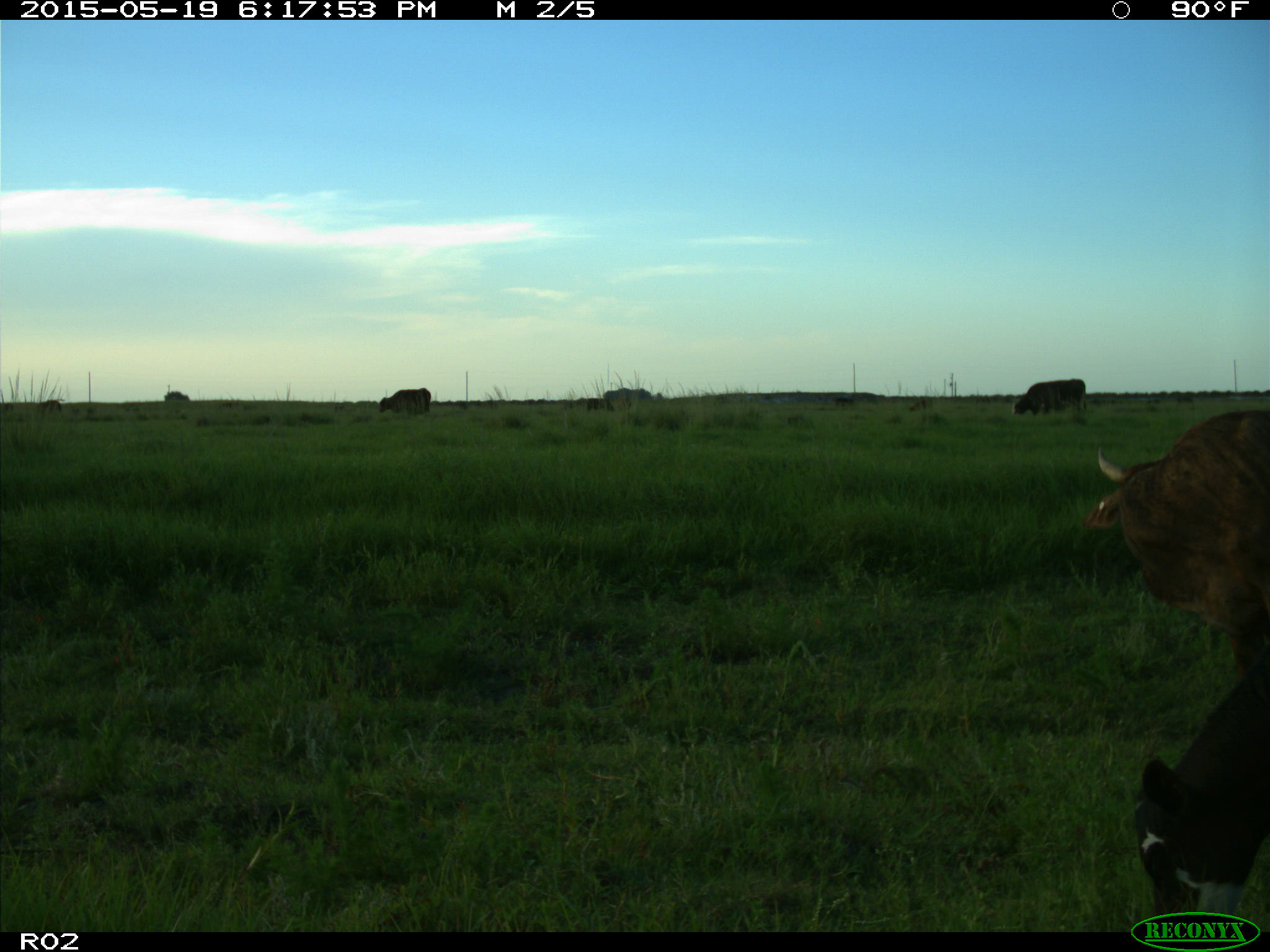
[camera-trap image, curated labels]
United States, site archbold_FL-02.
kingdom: Animalia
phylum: Chordata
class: Mammalia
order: Artiodactyla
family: Bovidae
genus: Bos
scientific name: Bos taurus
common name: domestic cow